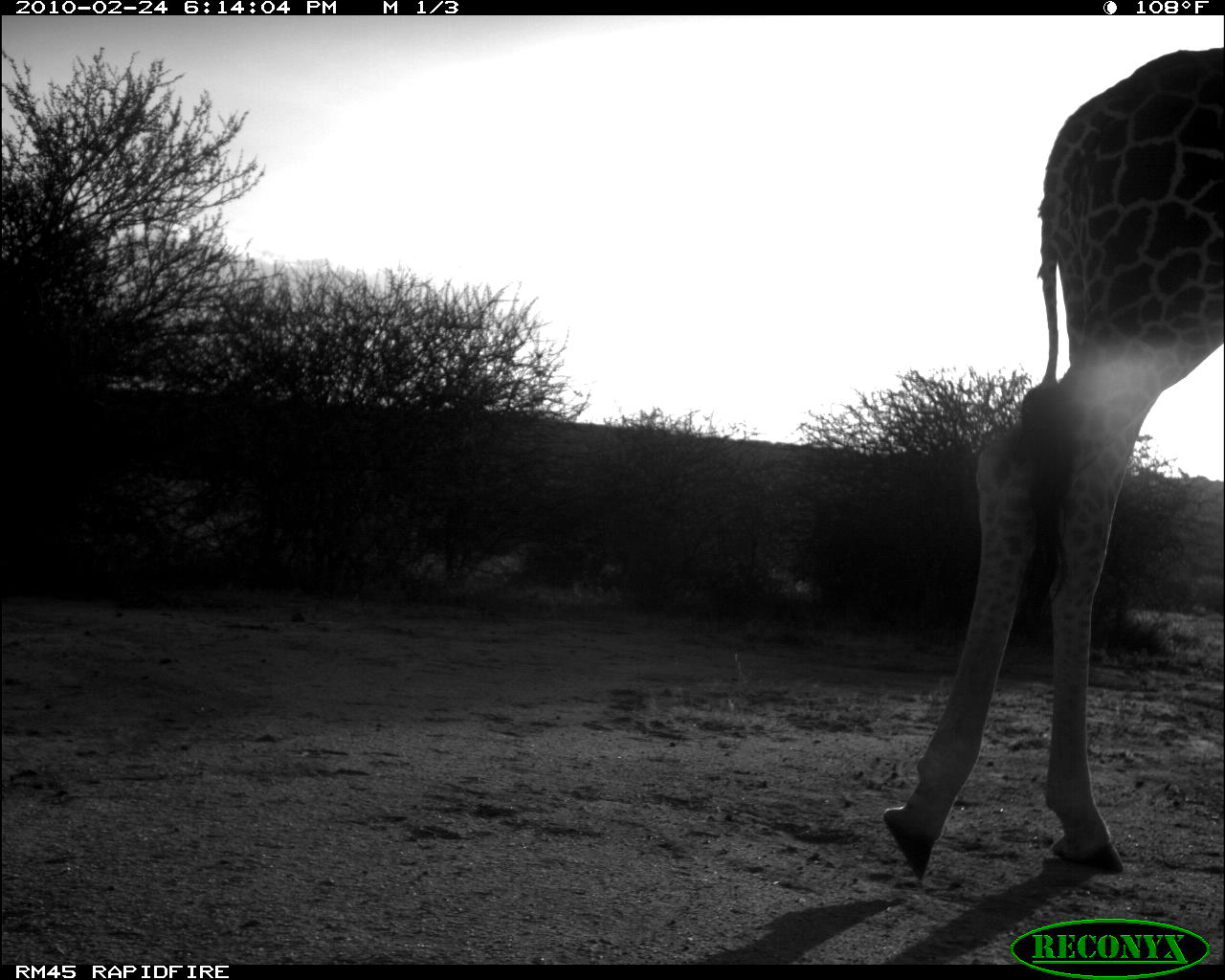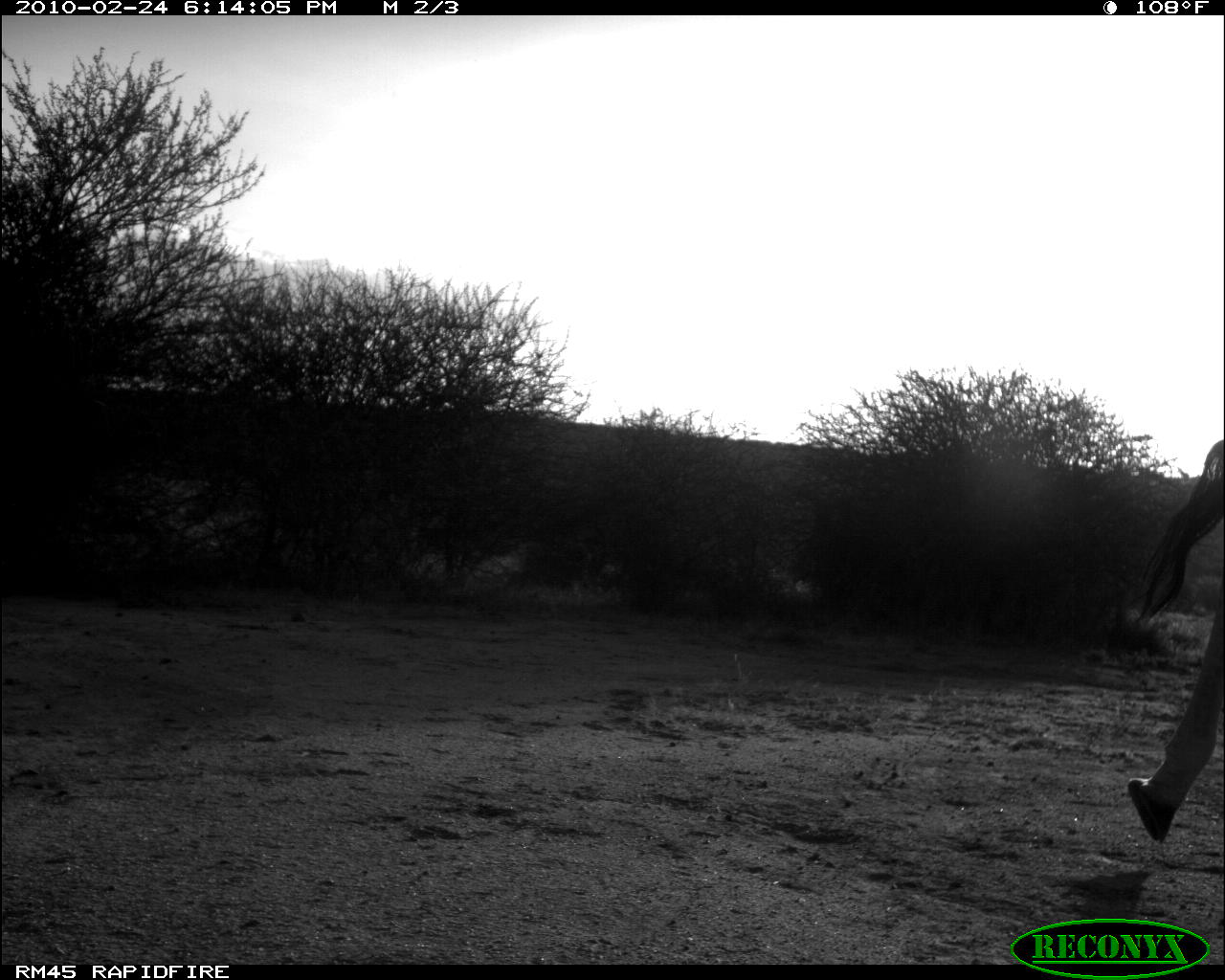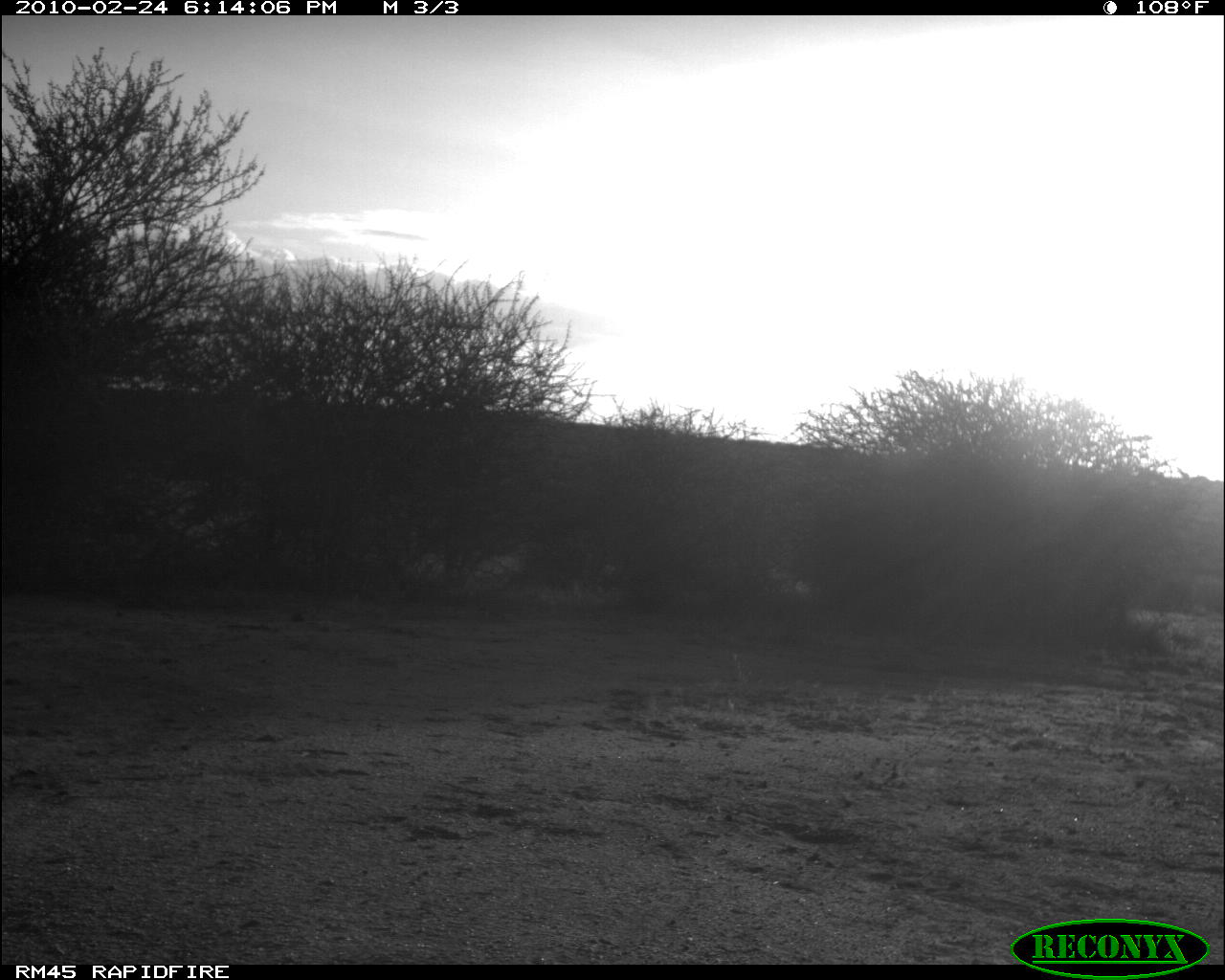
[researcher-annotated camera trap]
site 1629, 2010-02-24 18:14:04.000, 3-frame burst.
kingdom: Animalia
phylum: Chordata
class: Mammalia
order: Artiodactyla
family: Giraffidae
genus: Giraffa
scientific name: Giraffa camelopardalis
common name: giraffe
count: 1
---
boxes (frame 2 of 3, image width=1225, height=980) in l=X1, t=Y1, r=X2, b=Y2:
giraffa camelopardalis: l=1122, t=431, r=1225, b=846